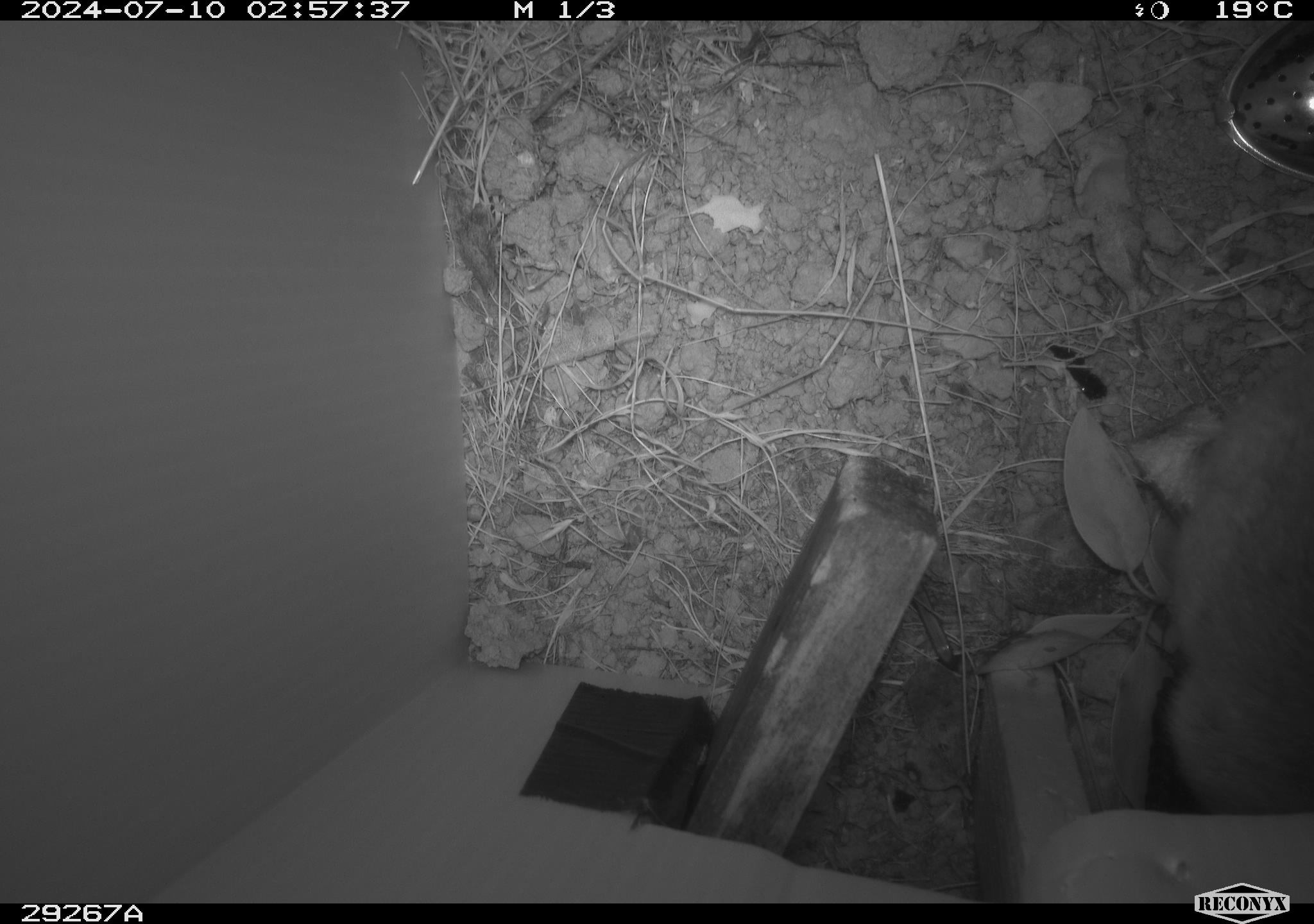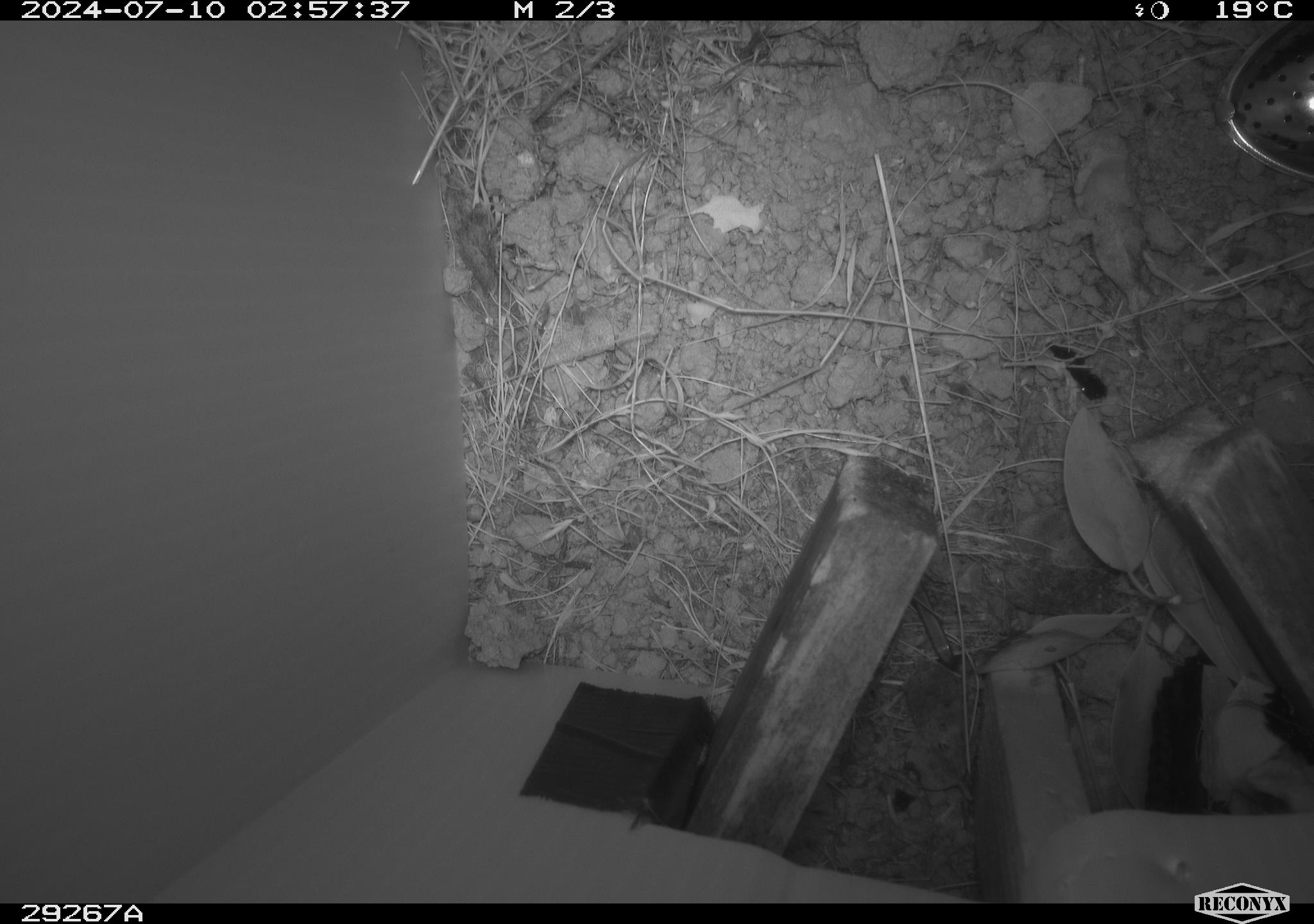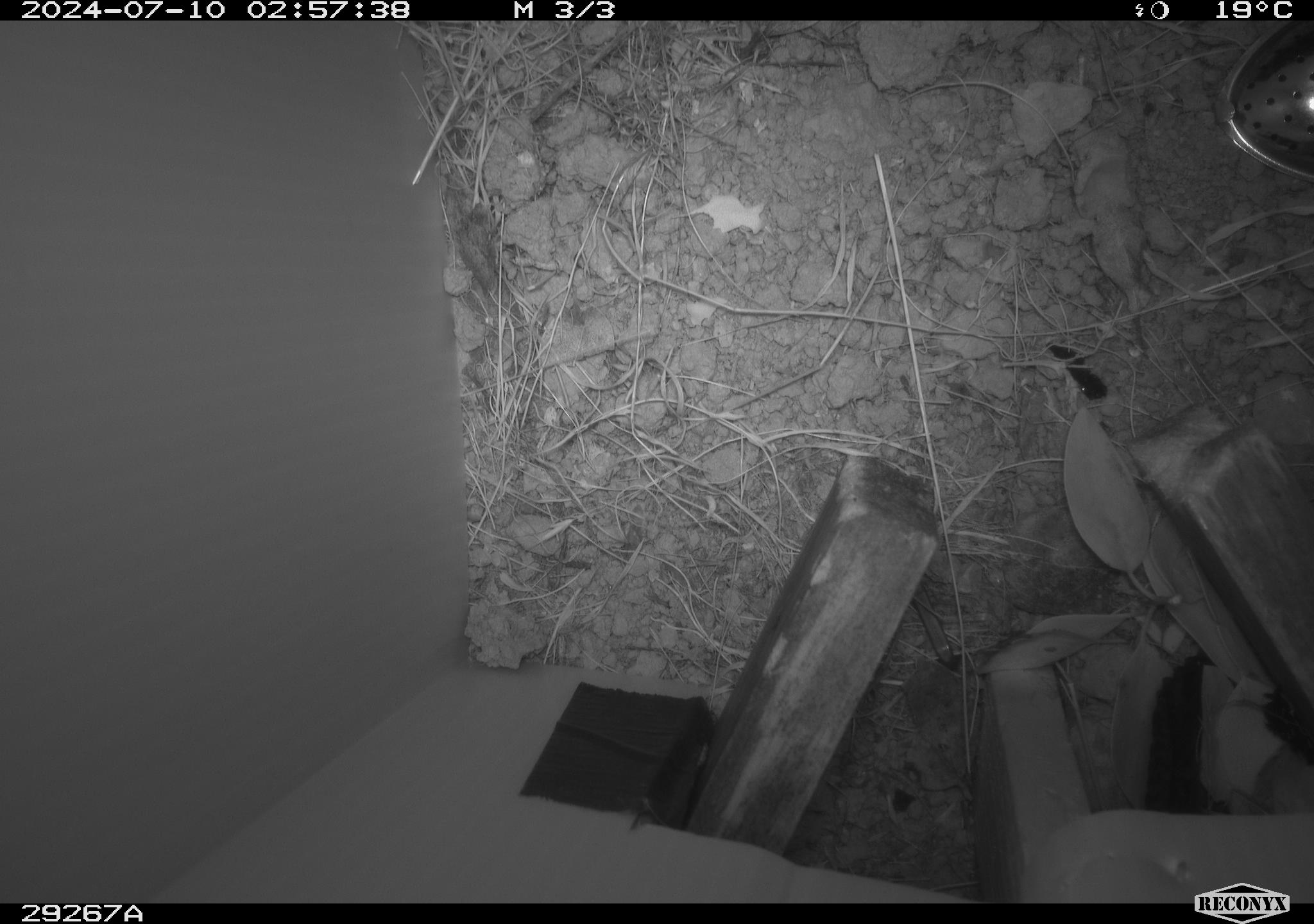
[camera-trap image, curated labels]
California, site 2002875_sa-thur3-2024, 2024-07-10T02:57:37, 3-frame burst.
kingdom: Animalia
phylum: Chordata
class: Mammalia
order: Rodentia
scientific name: Rodentia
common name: rodent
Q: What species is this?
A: Rodent (Rodentia).